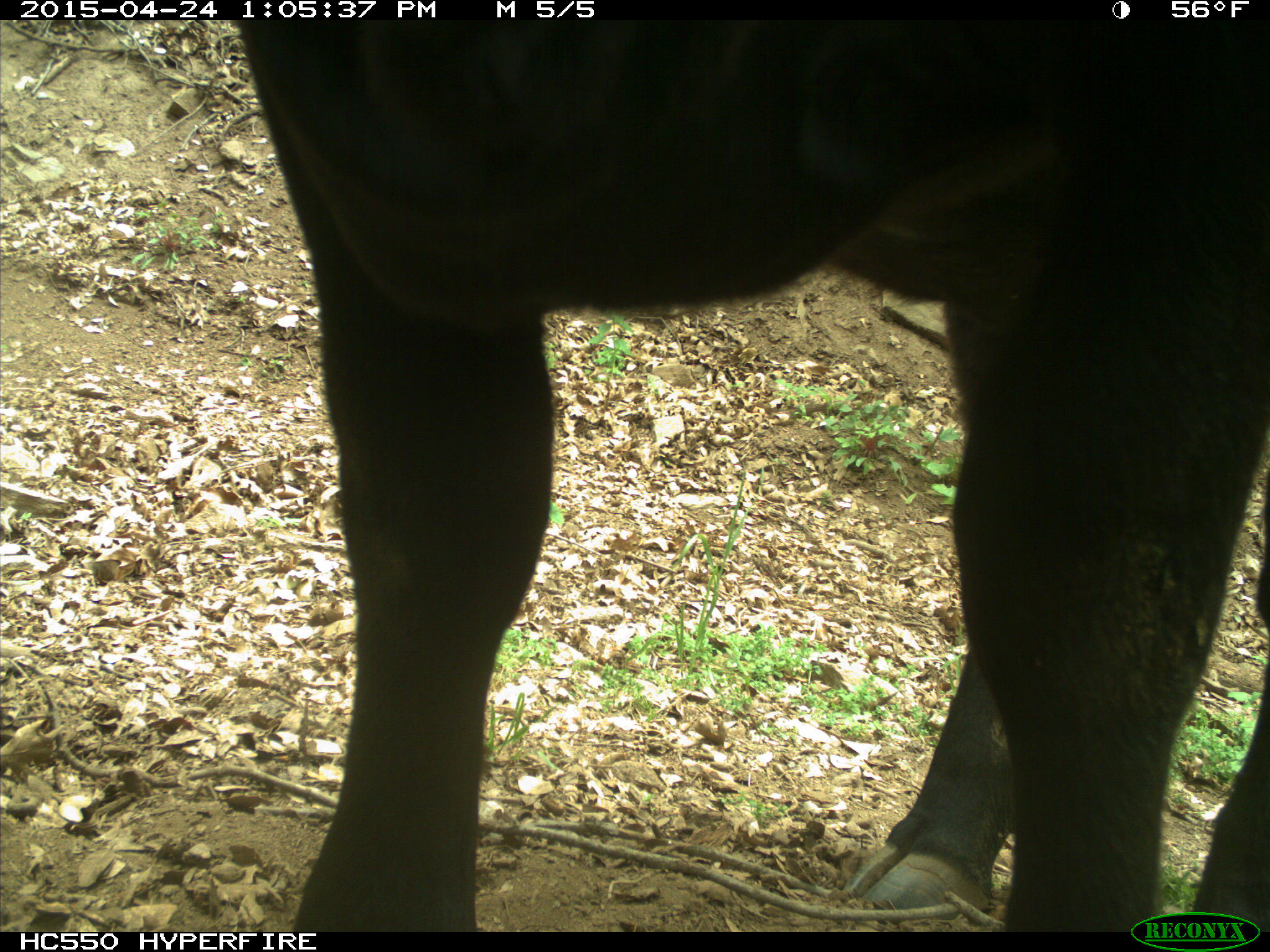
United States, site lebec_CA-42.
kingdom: Animalia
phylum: Chordata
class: Mammalia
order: Artiodactyla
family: Bovidae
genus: Bos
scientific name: Bos taurus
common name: domestic cow